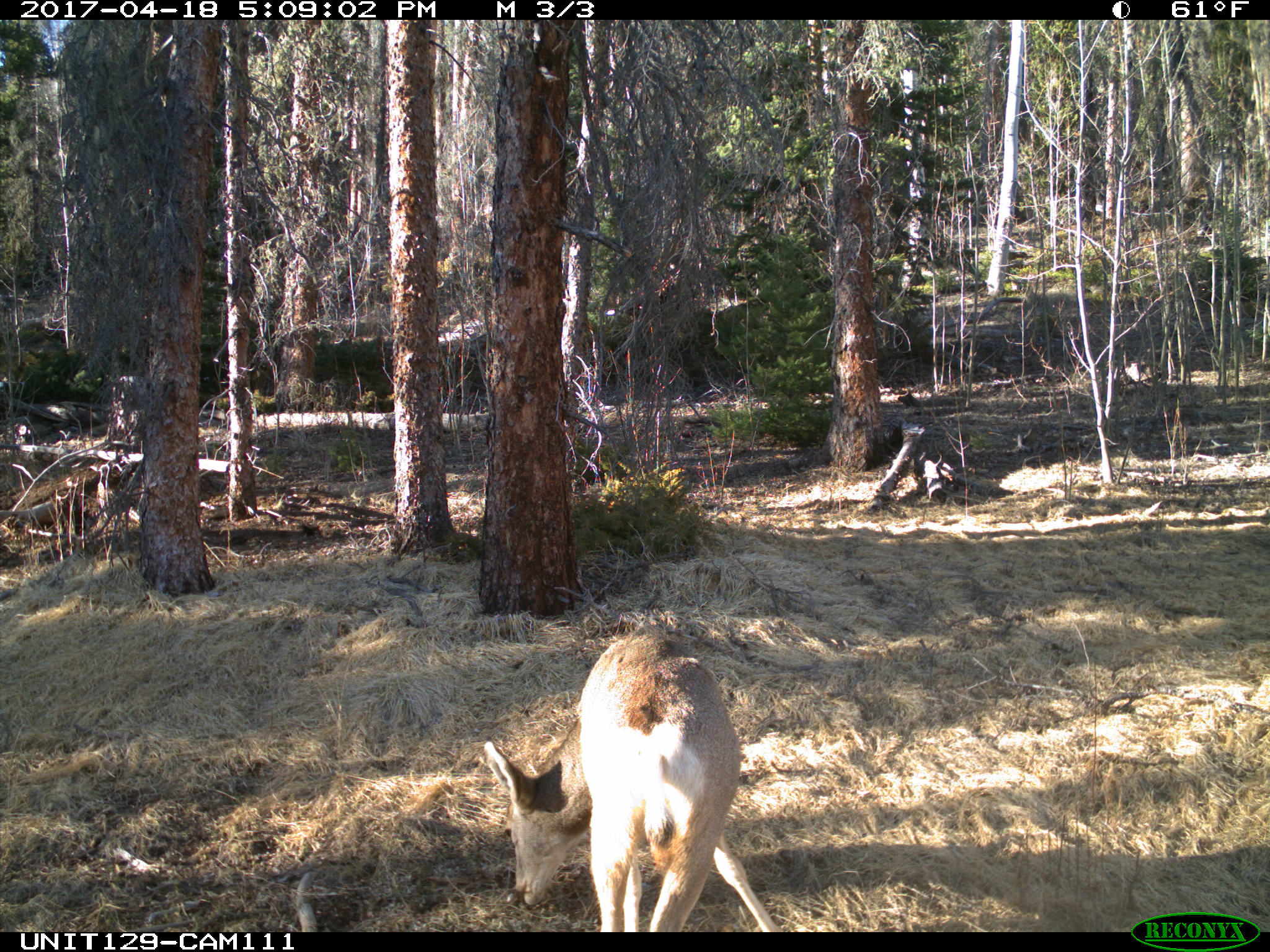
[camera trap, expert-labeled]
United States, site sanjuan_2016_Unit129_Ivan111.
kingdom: Animalia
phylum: Chordata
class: Mammalia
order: Artiodactyla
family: Cervidae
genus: Odocoileus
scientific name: Odocoileus hemionus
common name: mule deer